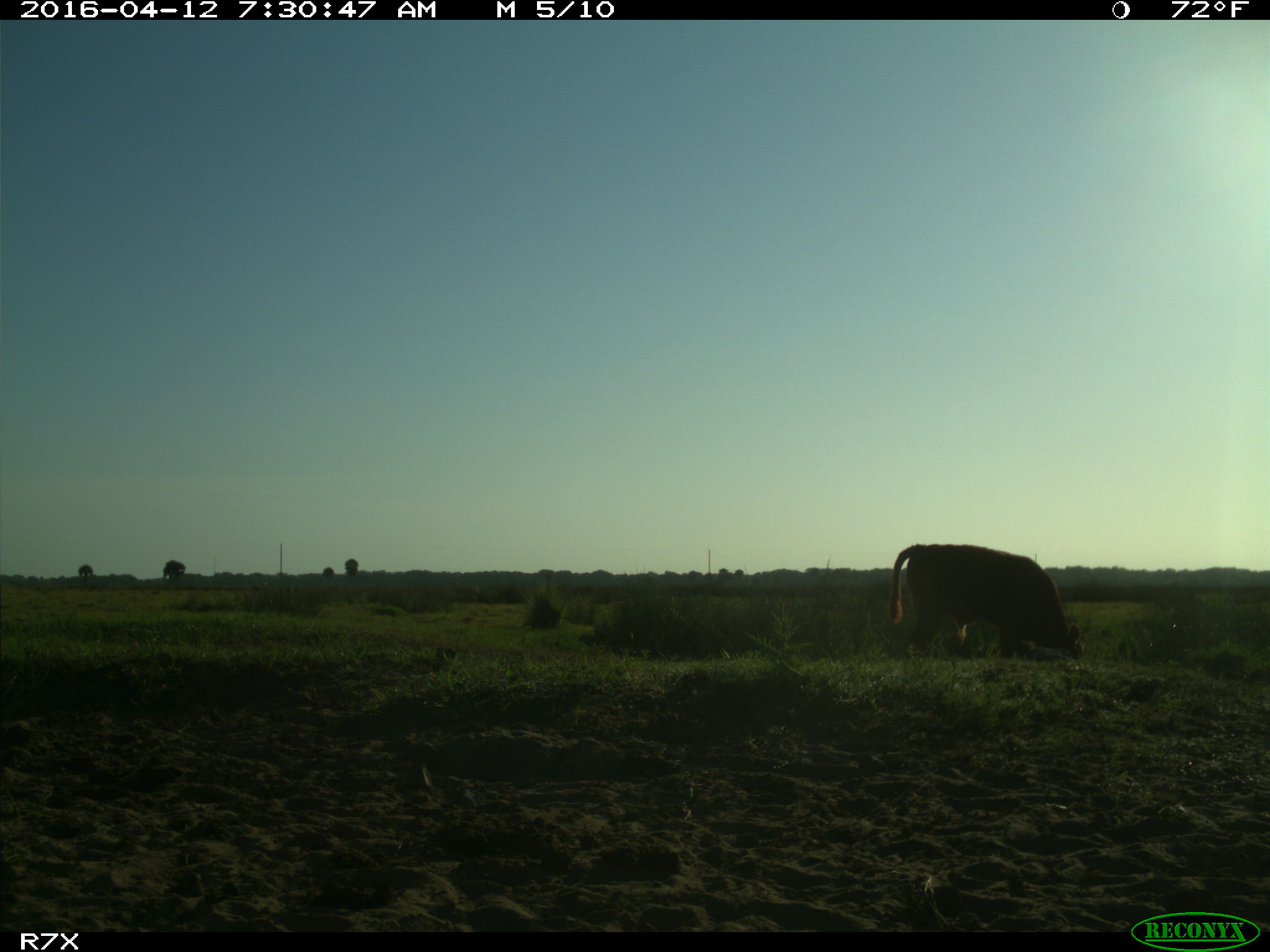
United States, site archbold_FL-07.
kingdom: Animalia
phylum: Chordata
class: Mammalia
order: Artiodactyla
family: Bovidae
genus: Bos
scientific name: Bos taurus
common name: domestic cow